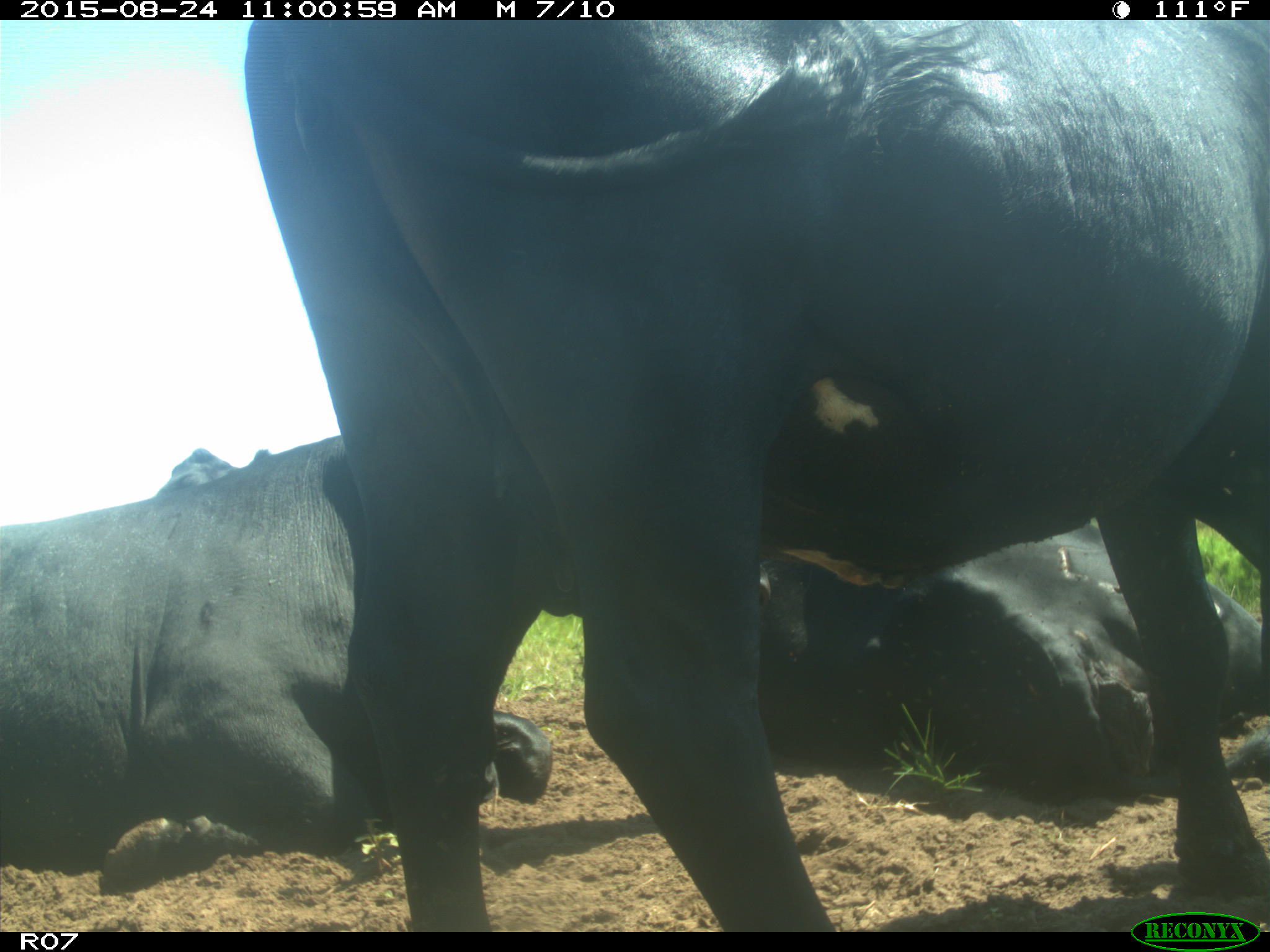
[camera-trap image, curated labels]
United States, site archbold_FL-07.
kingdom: Animalia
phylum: Chordata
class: Mammalia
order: Artiodactyla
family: Bovidae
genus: Bos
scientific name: Bos taurus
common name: domestic cow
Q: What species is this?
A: Bos taurus (domestic cow).